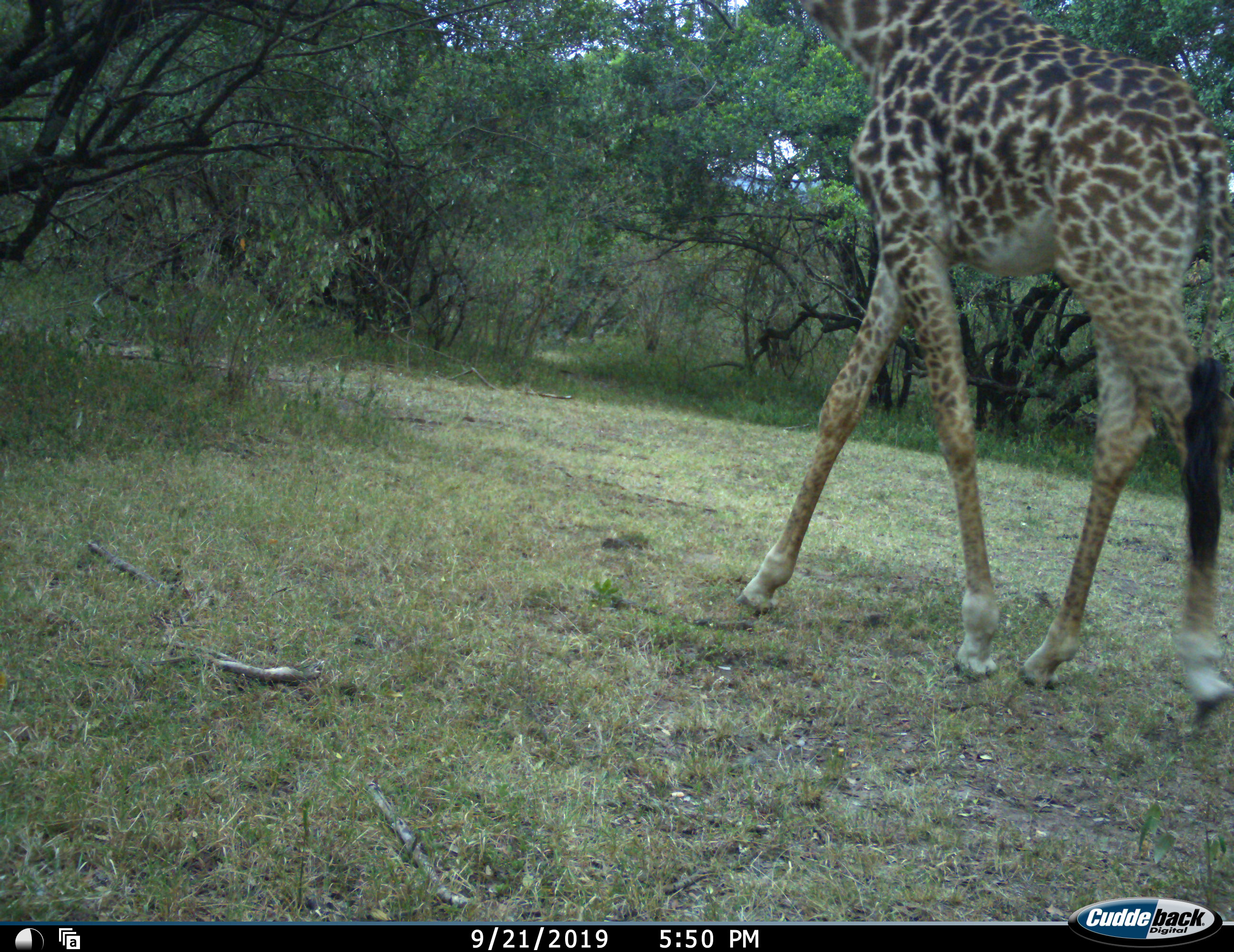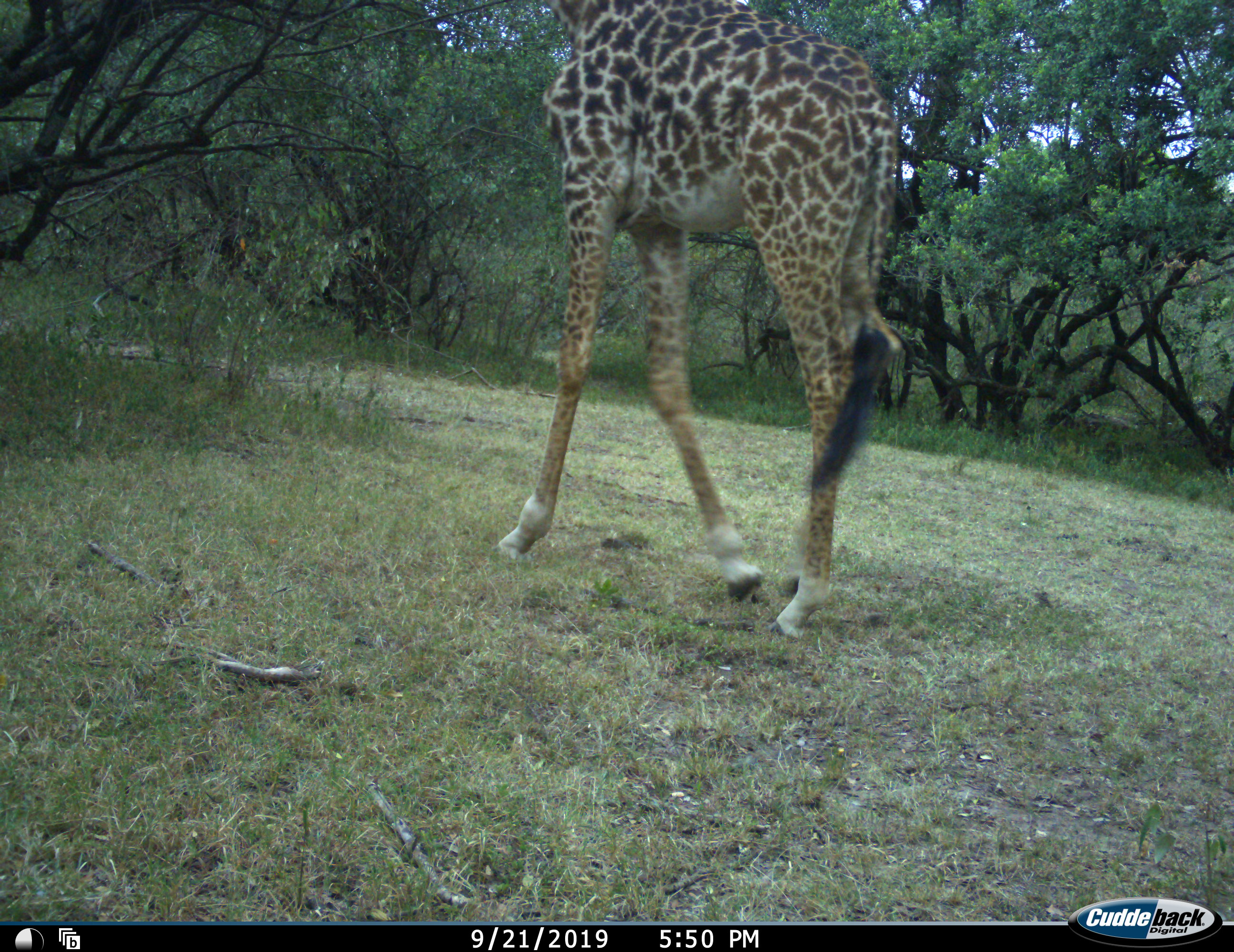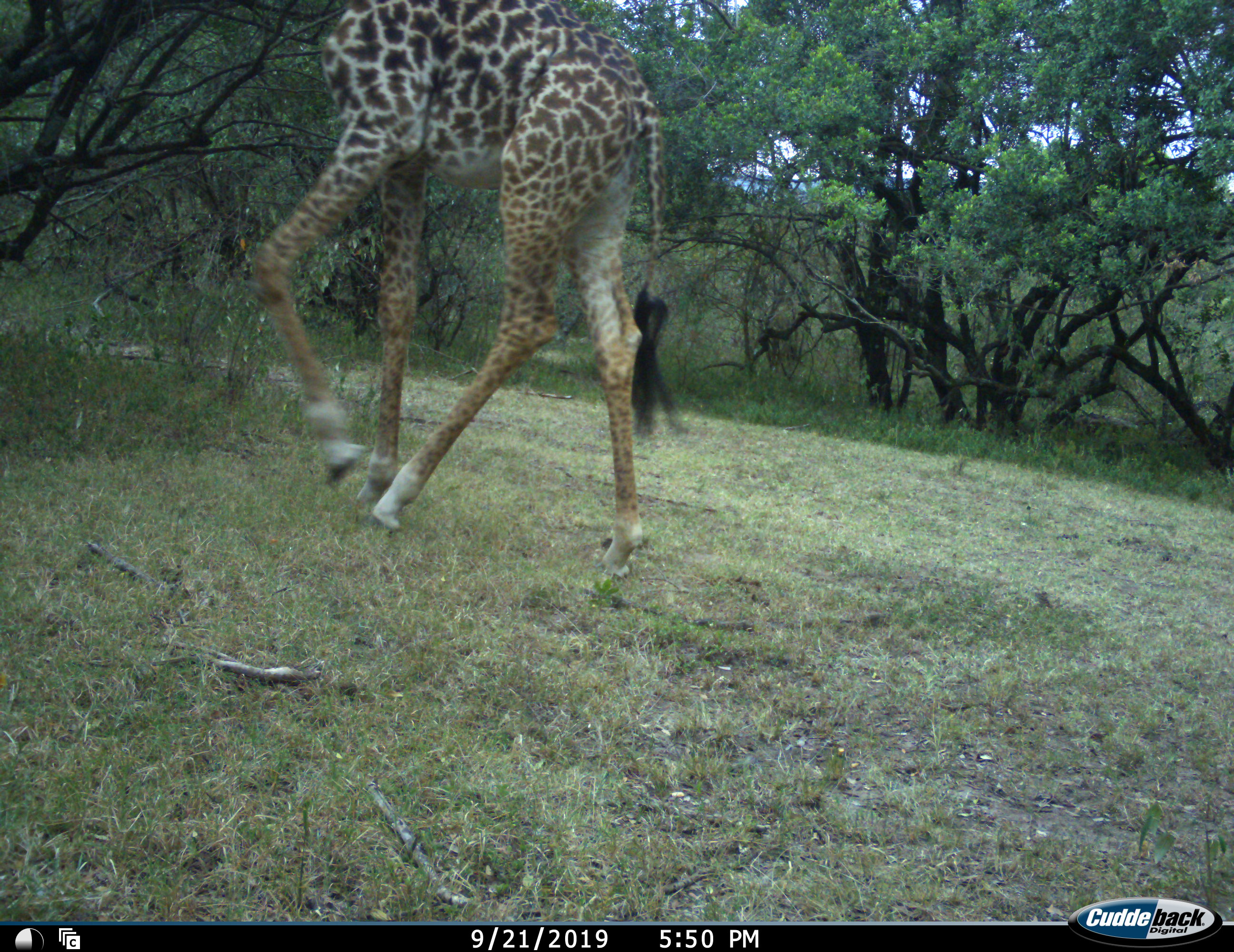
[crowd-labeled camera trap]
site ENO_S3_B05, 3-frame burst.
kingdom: Animalia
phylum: Chordata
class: Mammalia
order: Artiodactyla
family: Giraffidae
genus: Giraffa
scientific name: Giraffa camelopardalis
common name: giraffe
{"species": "giraffe (Giraffa camelopardalis)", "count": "1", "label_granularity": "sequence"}